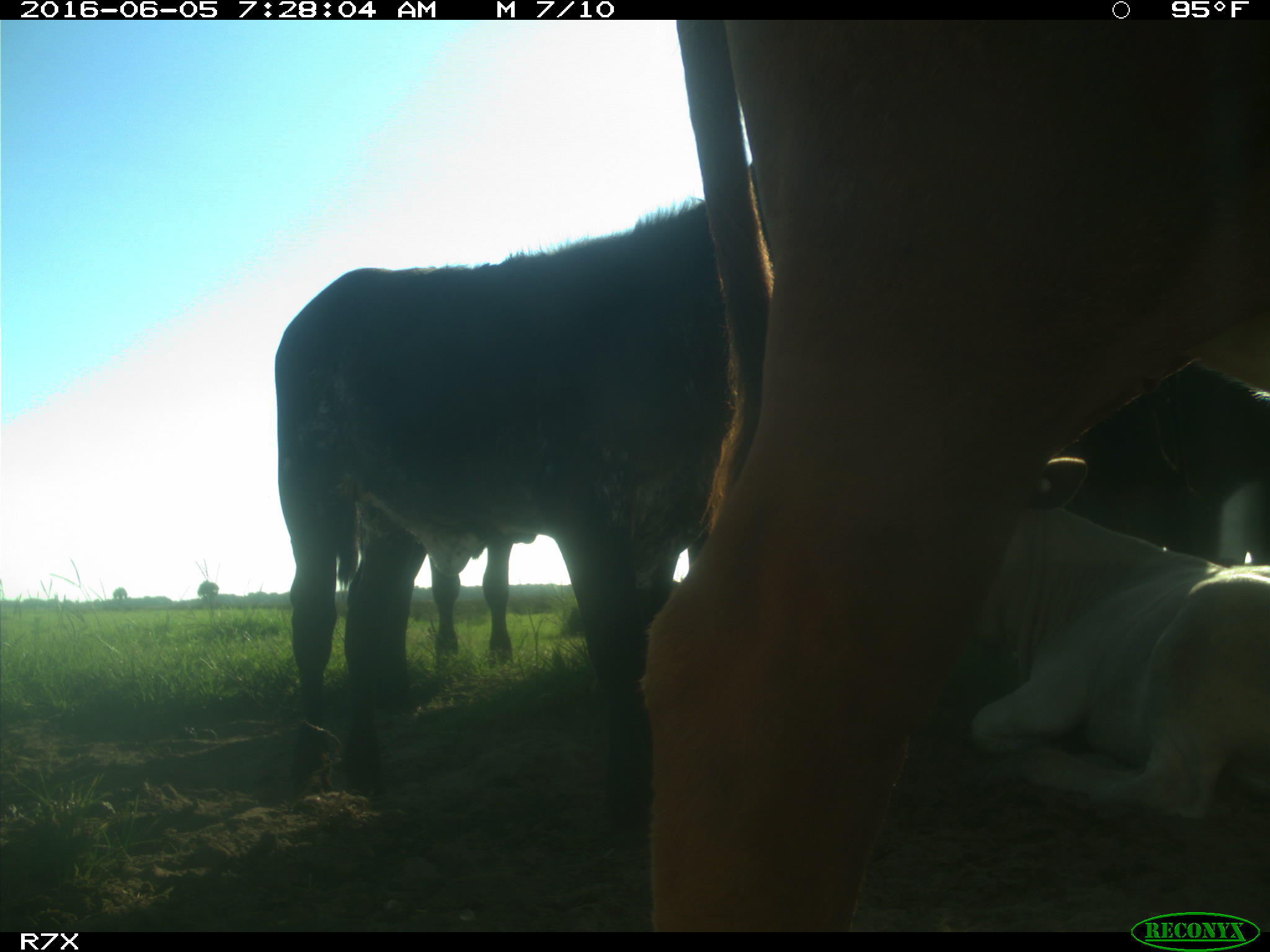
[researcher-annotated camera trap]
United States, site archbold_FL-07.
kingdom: Animalia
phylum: Chordata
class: Mammalia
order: Artiodactyla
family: Bovidae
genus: Bos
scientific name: Bos taurus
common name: domestic cow